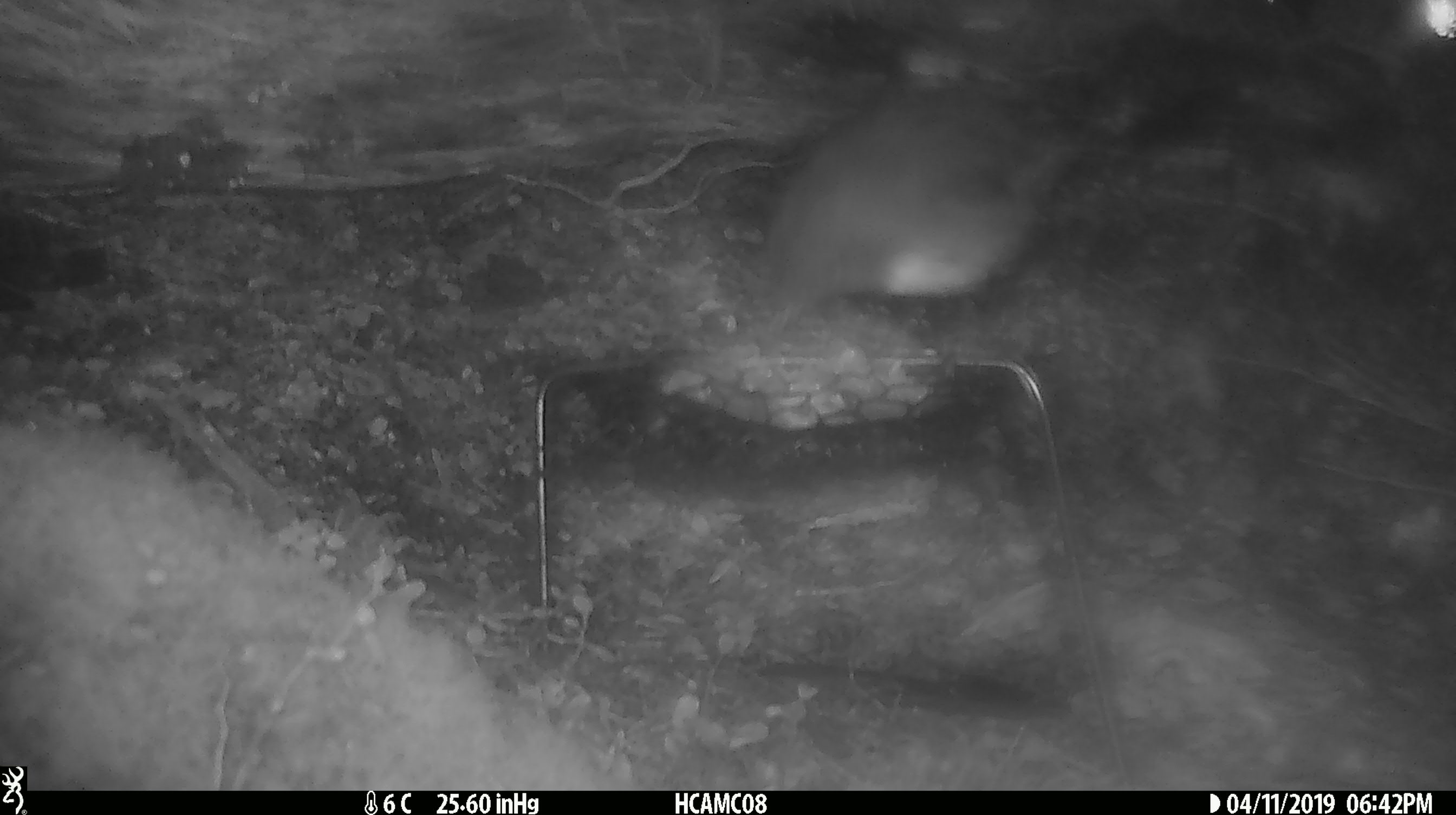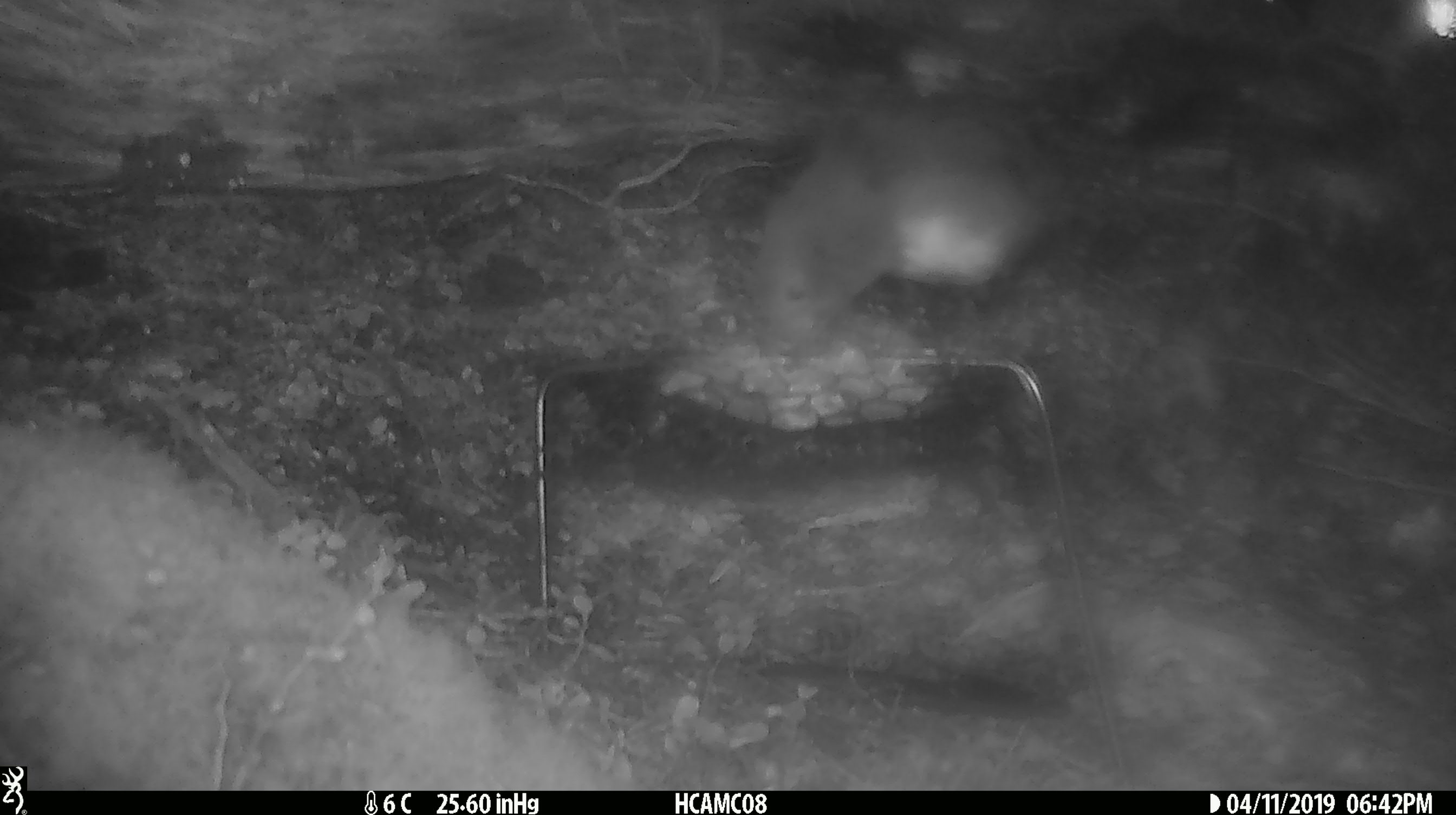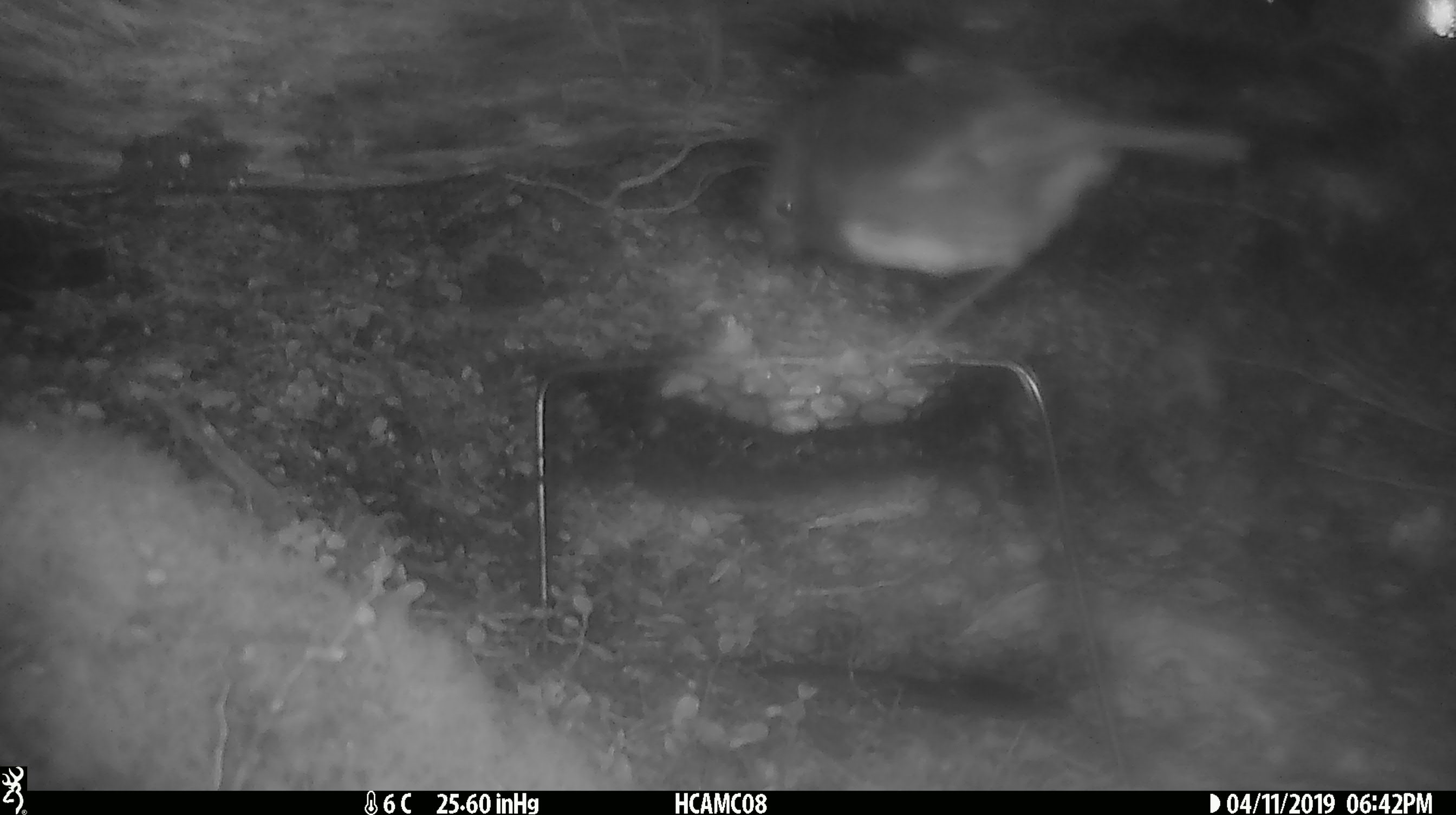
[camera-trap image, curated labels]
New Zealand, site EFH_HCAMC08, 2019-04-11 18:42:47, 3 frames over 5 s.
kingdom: Animalia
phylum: Chordata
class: Aves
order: Passeriformes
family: Petroicidae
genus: Petroica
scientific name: Petroica australis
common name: new zealand robin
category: robin